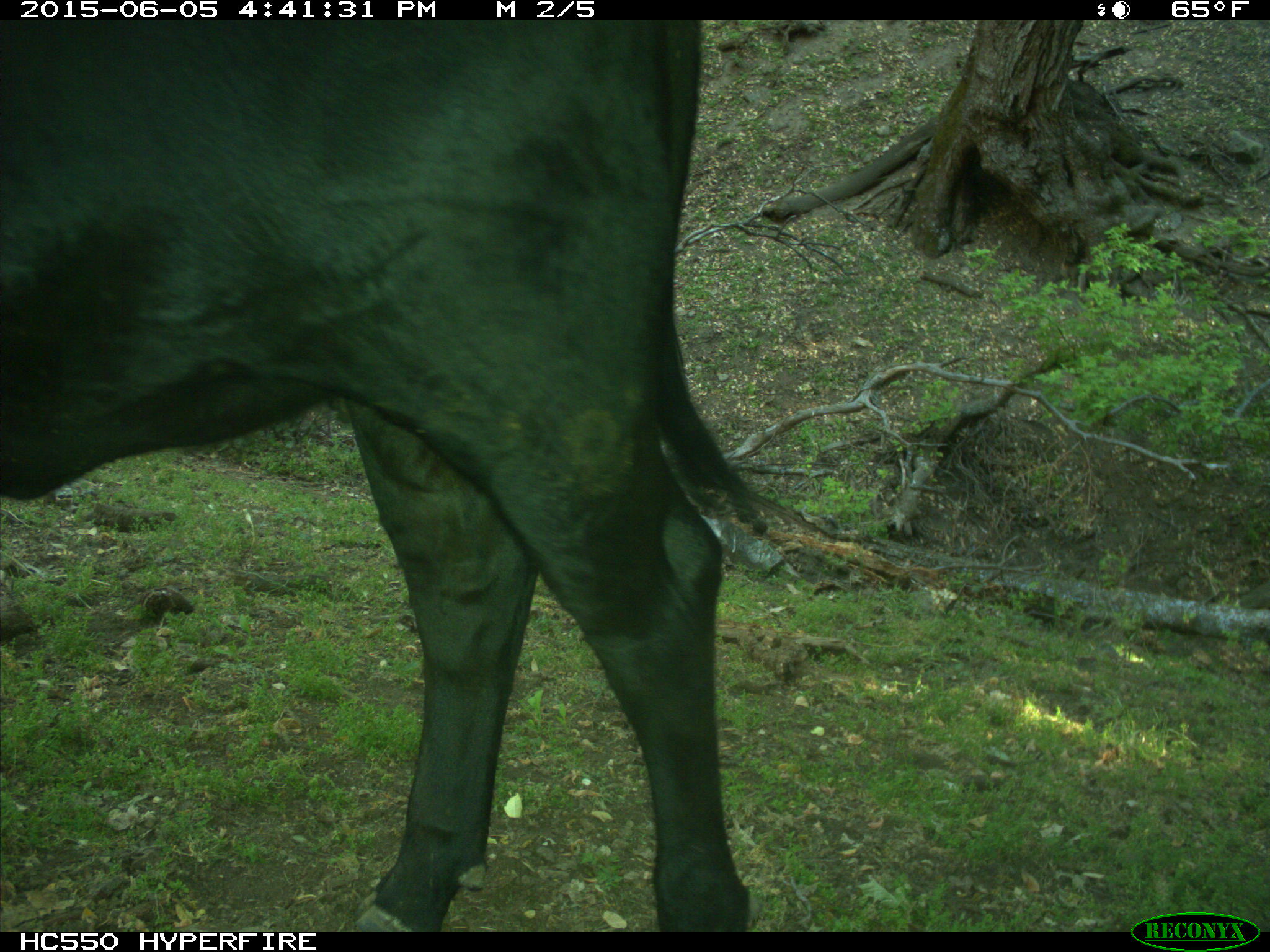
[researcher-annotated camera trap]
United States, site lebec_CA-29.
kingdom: Animalia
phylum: Chordata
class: Mammalia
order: Artiodactyla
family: Bovidae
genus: Bos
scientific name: Bos taurus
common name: domestic cow